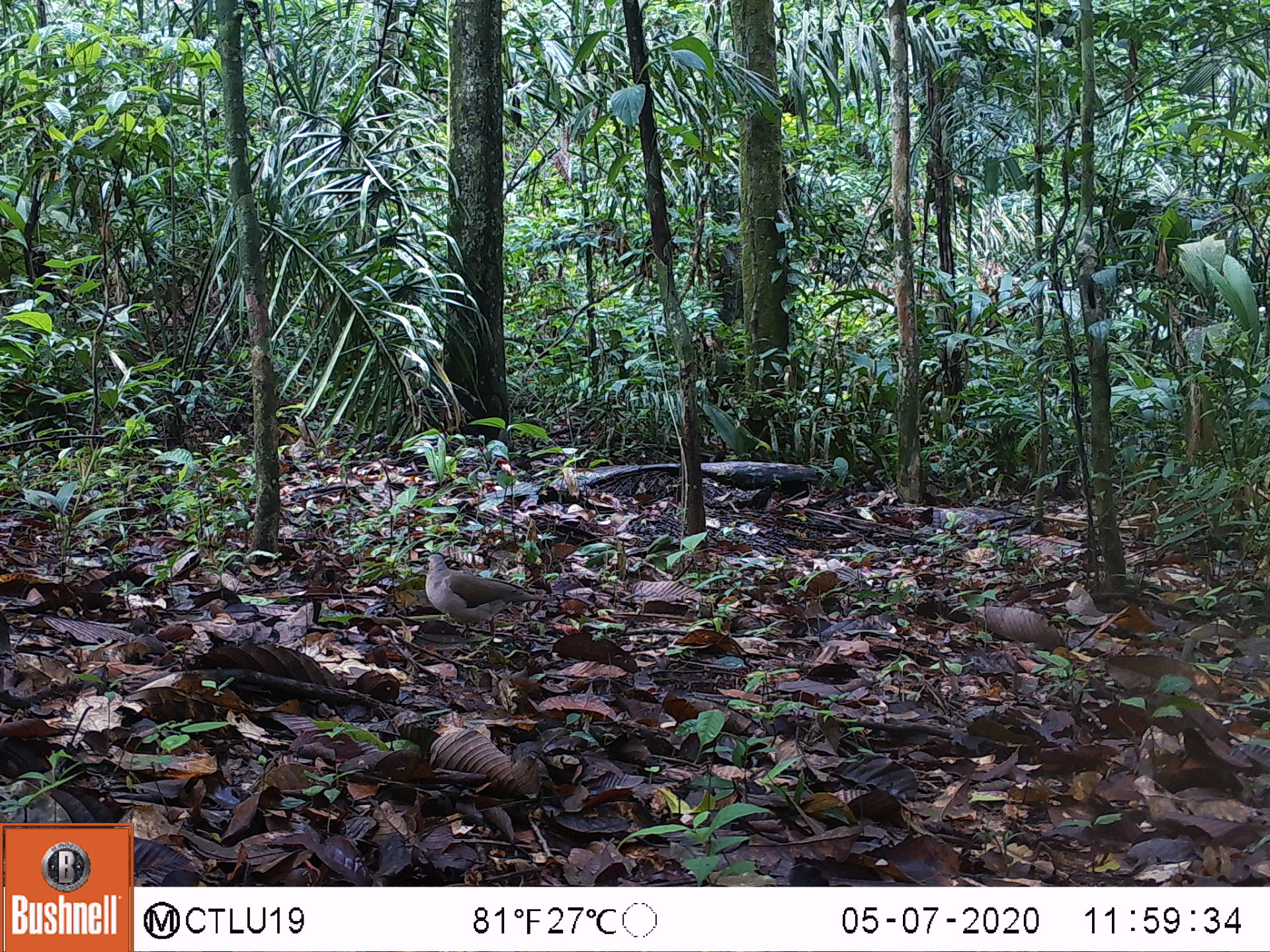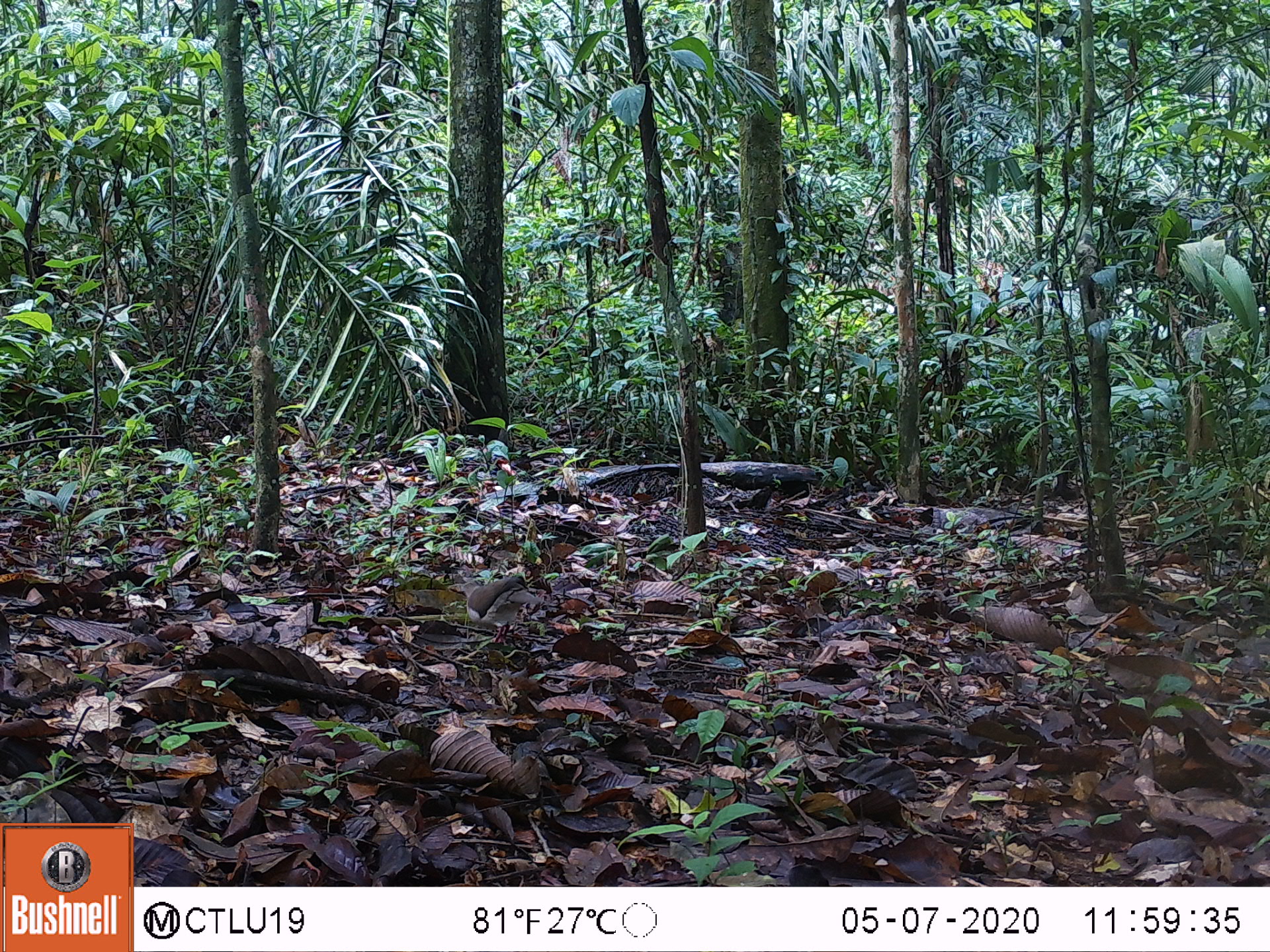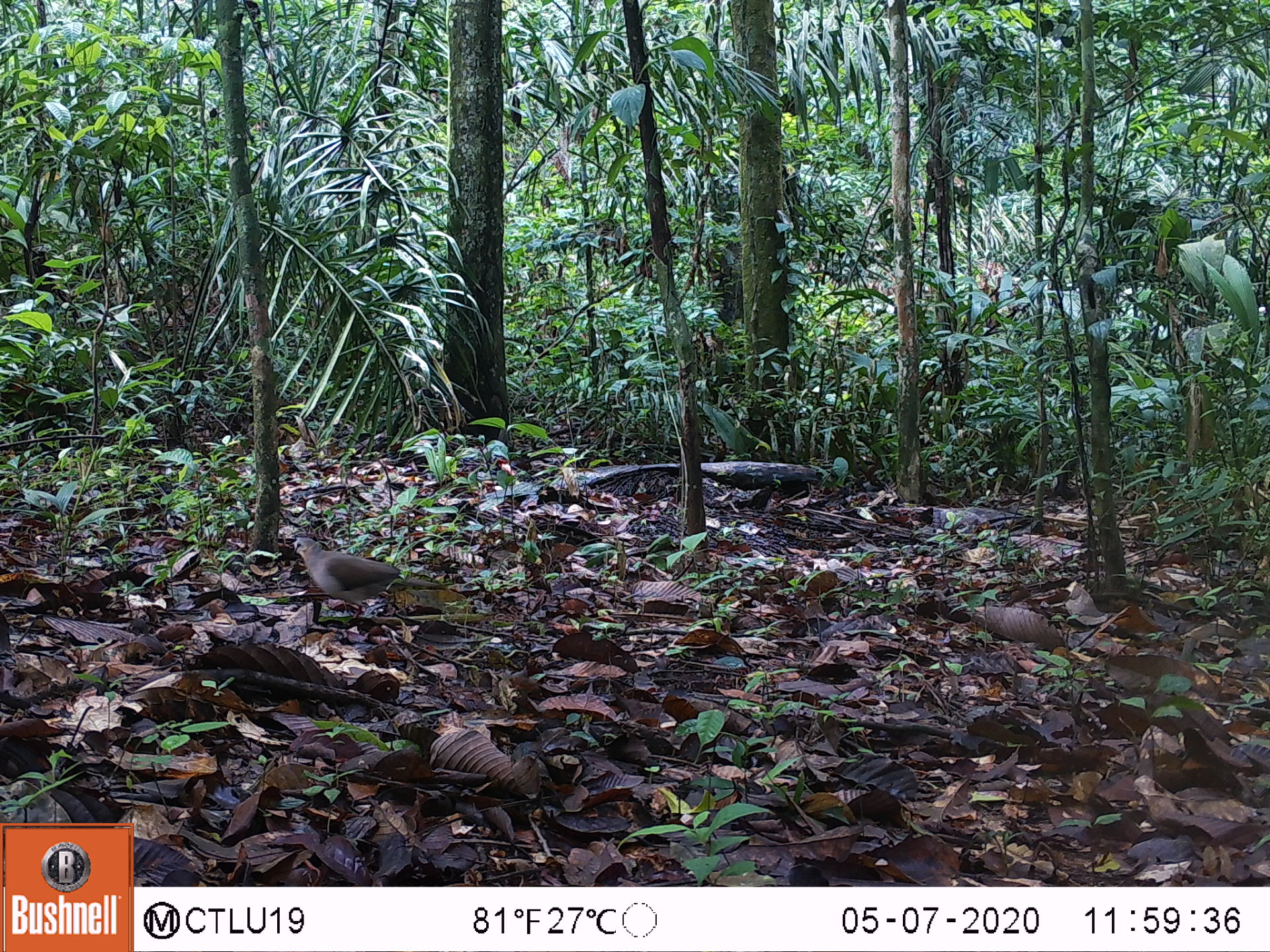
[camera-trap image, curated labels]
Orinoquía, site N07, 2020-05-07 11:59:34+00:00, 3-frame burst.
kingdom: Animalia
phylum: Chordata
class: Aves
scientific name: Aves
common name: bird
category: unknown bird